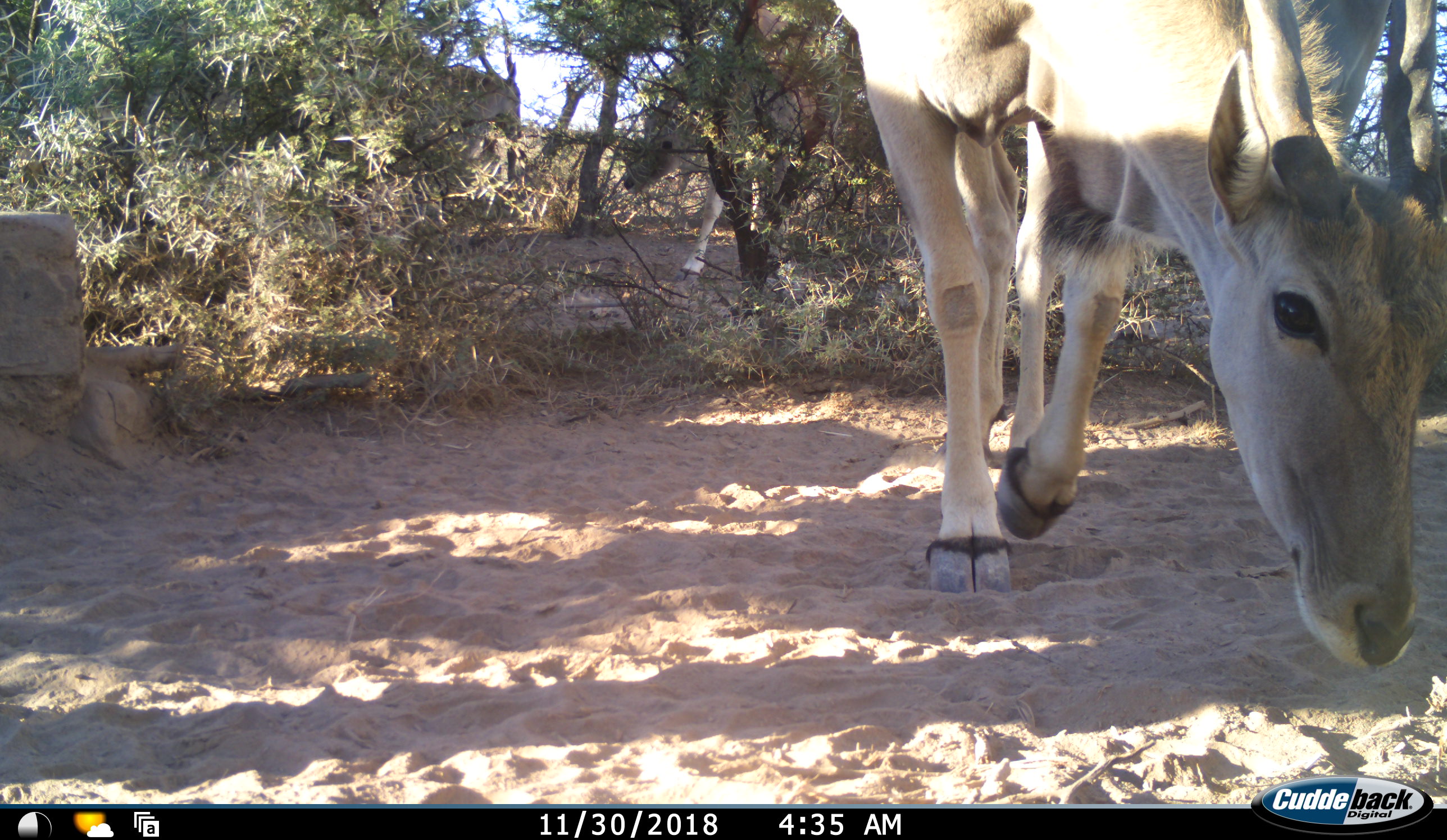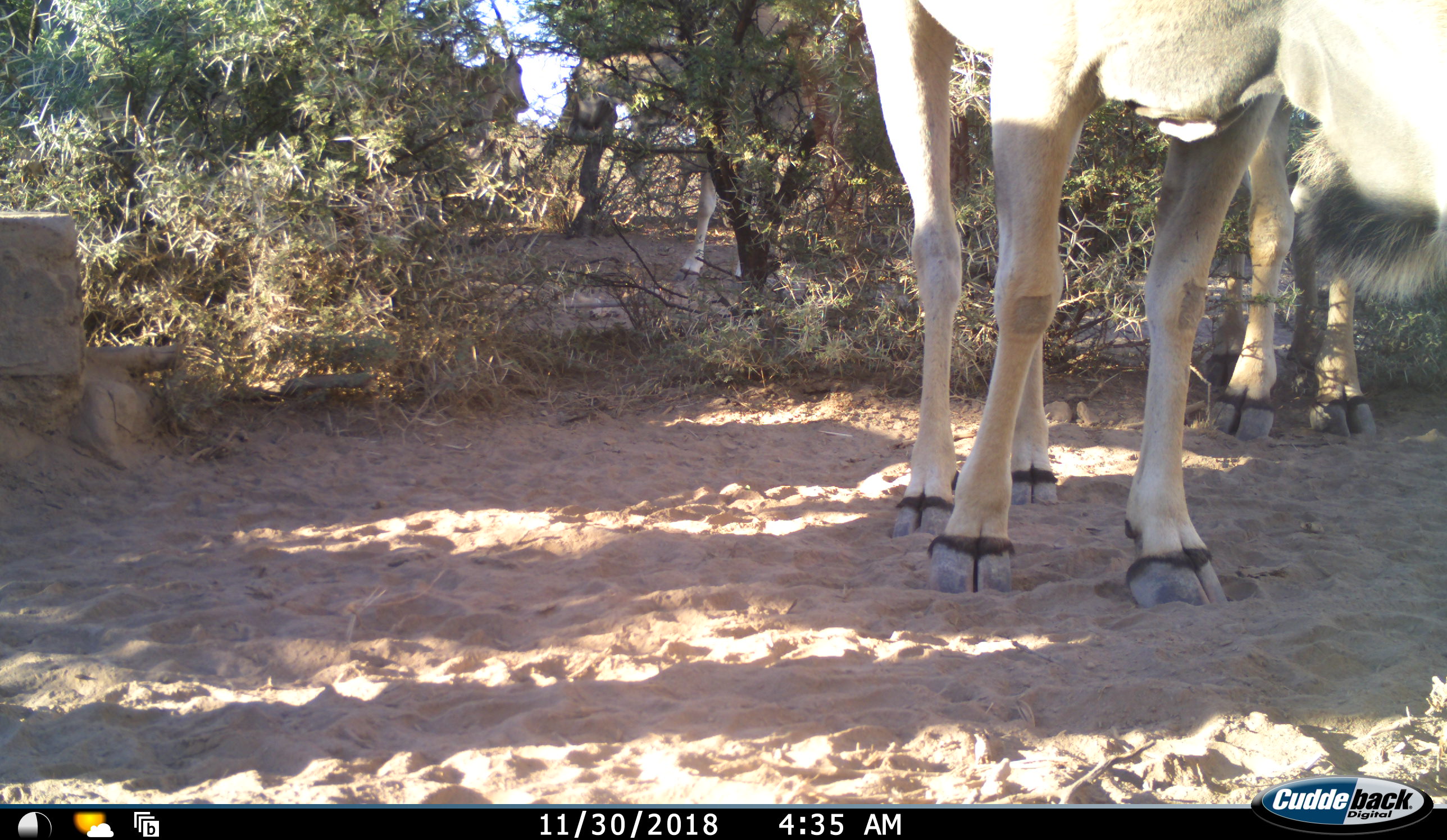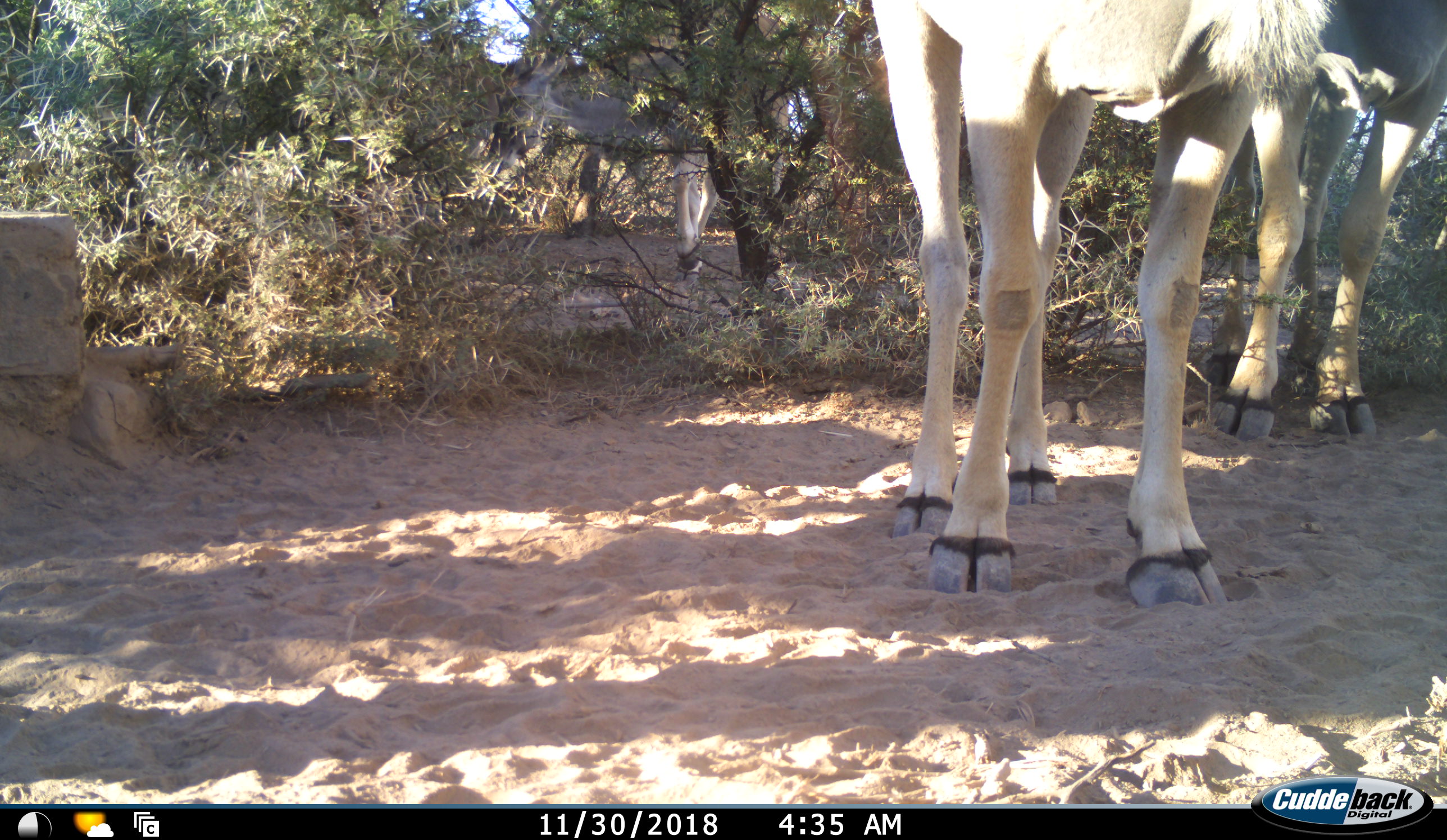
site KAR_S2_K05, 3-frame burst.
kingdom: Animalia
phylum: Chordata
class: Mammalia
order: Artiodactyla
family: Bovidae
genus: Tragelaphus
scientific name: Tragelaphus oryx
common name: eland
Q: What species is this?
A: Eland (Tragelaphus oryx).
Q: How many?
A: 4.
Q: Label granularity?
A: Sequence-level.